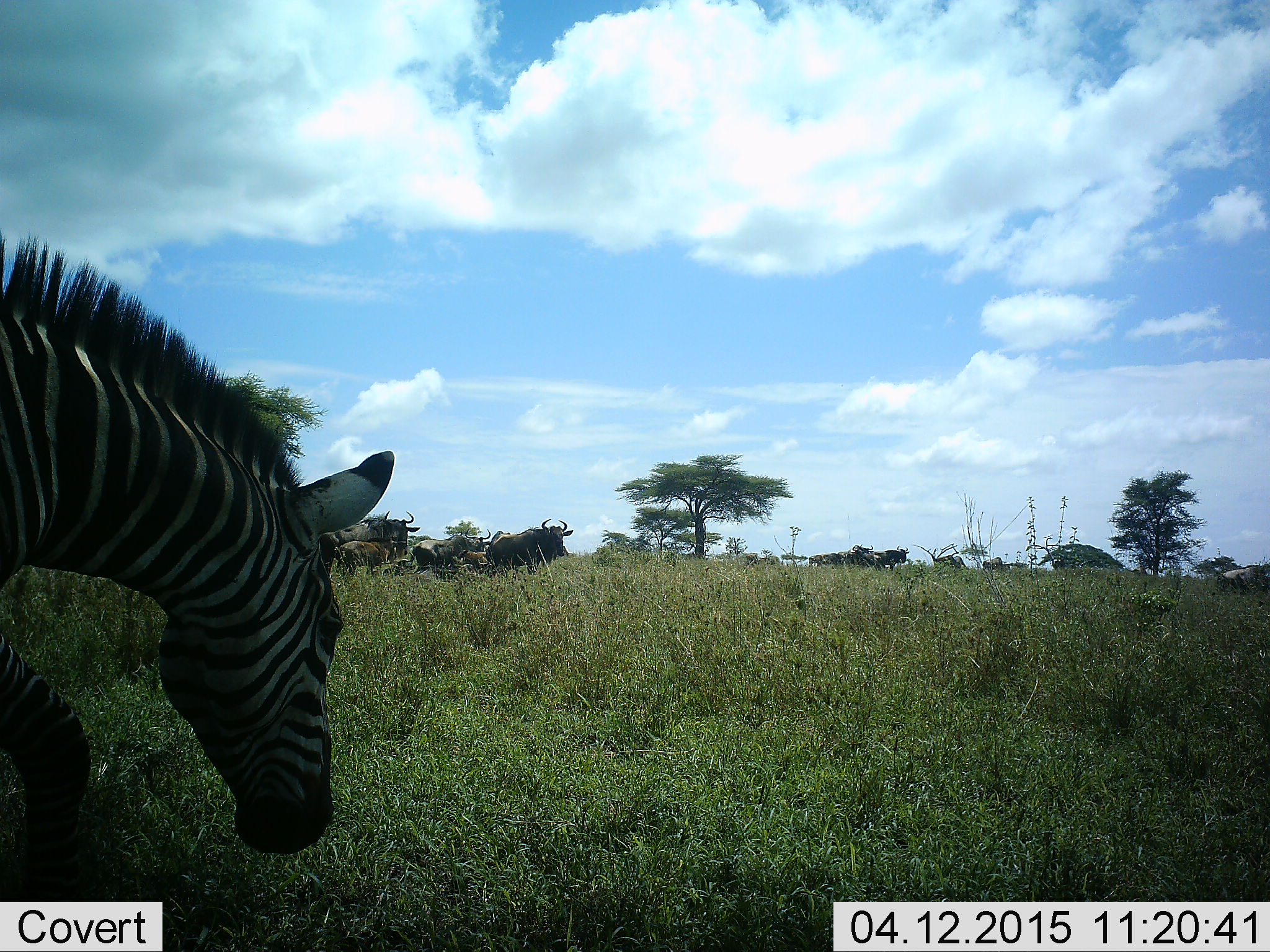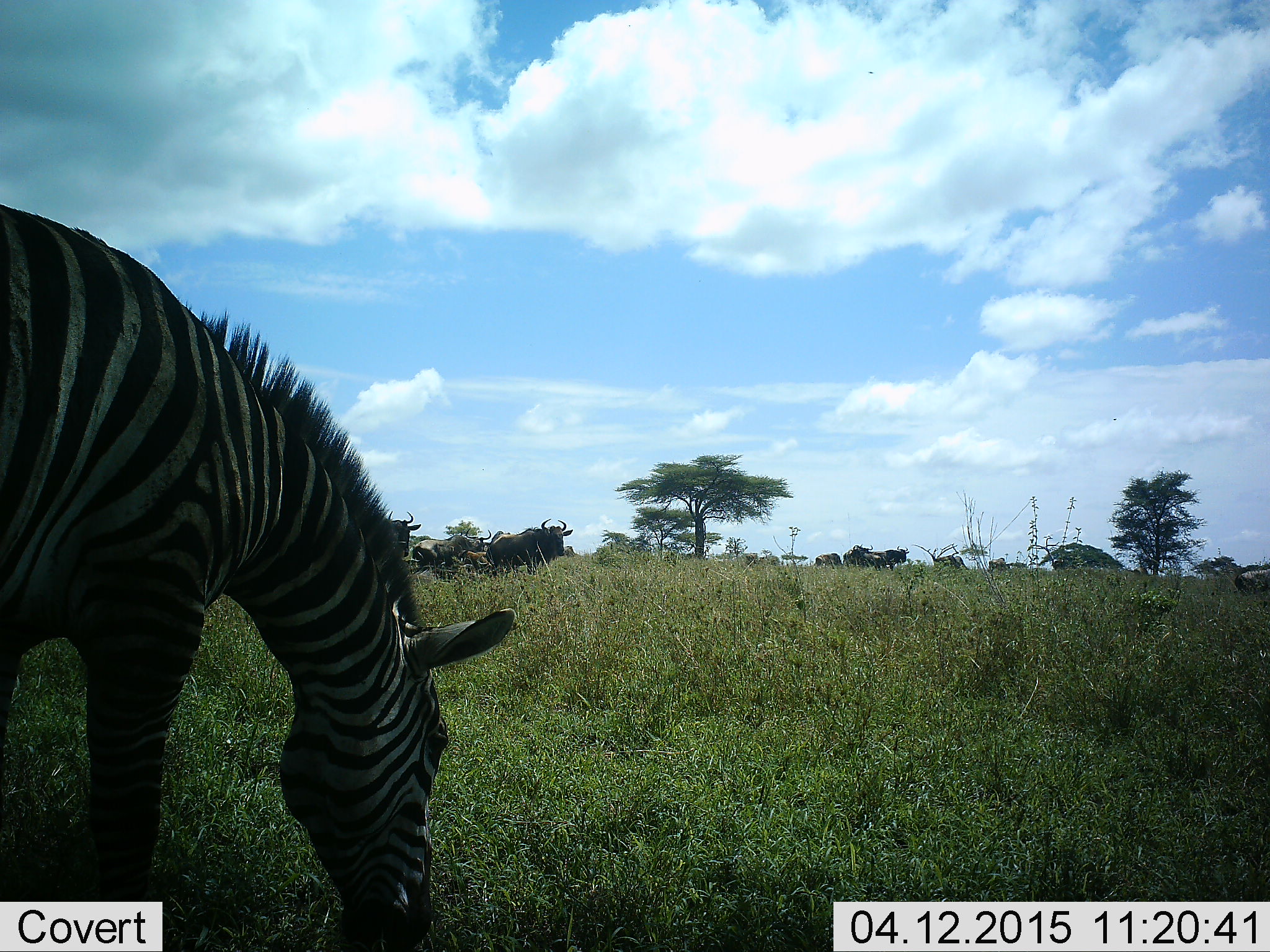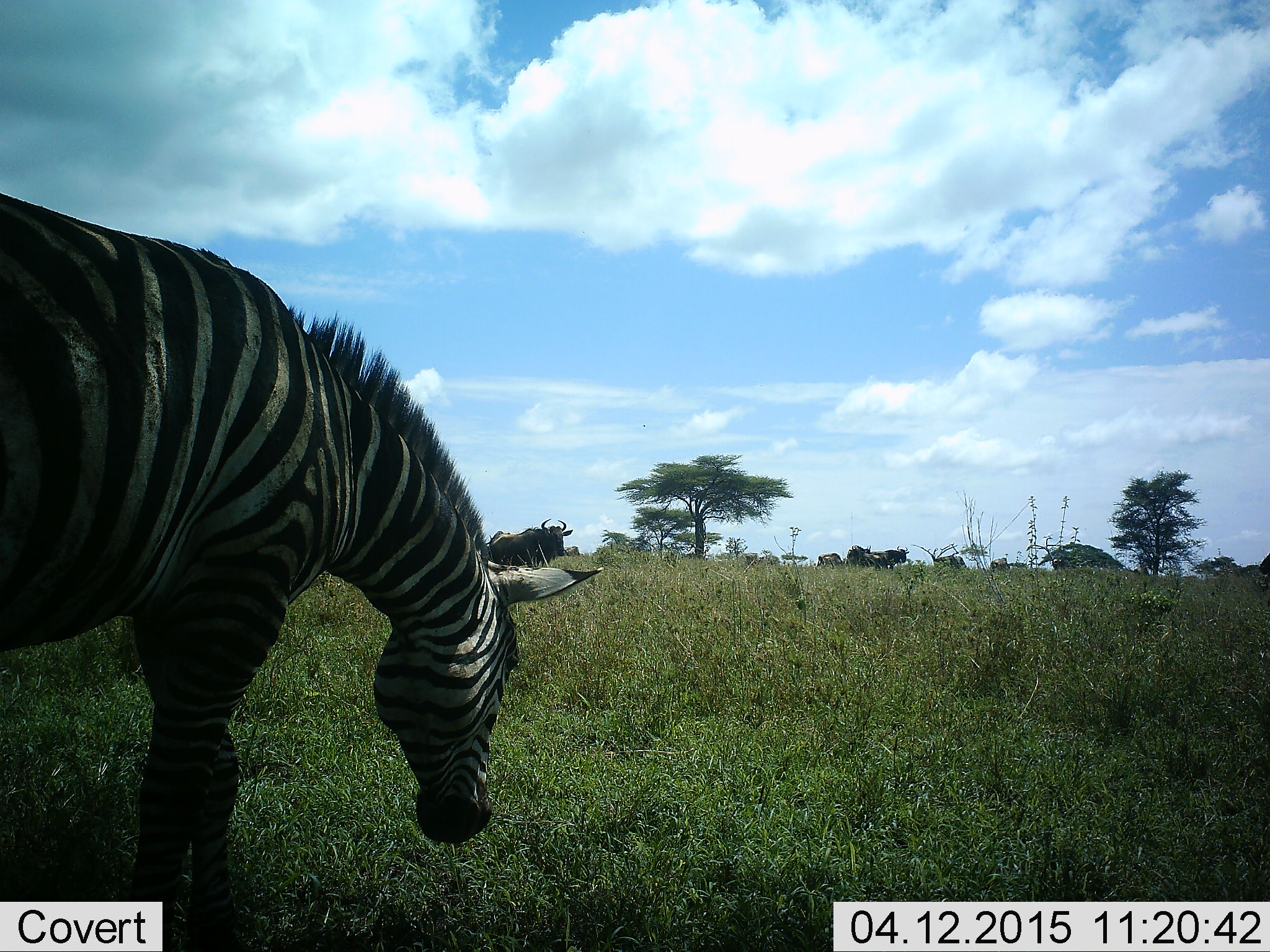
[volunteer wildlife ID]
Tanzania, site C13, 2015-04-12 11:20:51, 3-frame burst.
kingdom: Animalia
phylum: Chordata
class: Mammalia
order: Artiodactyla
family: Bovidae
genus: Connochaetes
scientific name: Connochaetes taurinus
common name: blue wildebeest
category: wildebeest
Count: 8.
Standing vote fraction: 60%.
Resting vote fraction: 20%.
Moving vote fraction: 40%.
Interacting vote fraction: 0%.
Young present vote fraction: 20%.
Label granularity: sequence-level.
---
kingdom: Animalia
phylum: Chordata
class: Mammalia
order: Perissodactyla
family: Equidae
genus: Equus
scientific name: Equus quagga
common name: plains zebra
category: zebra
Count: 1.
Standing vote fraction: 21%.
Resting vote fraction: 0%.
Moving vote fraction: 7%.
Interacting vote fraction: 0%.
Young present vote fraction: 0%.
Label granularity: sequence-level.